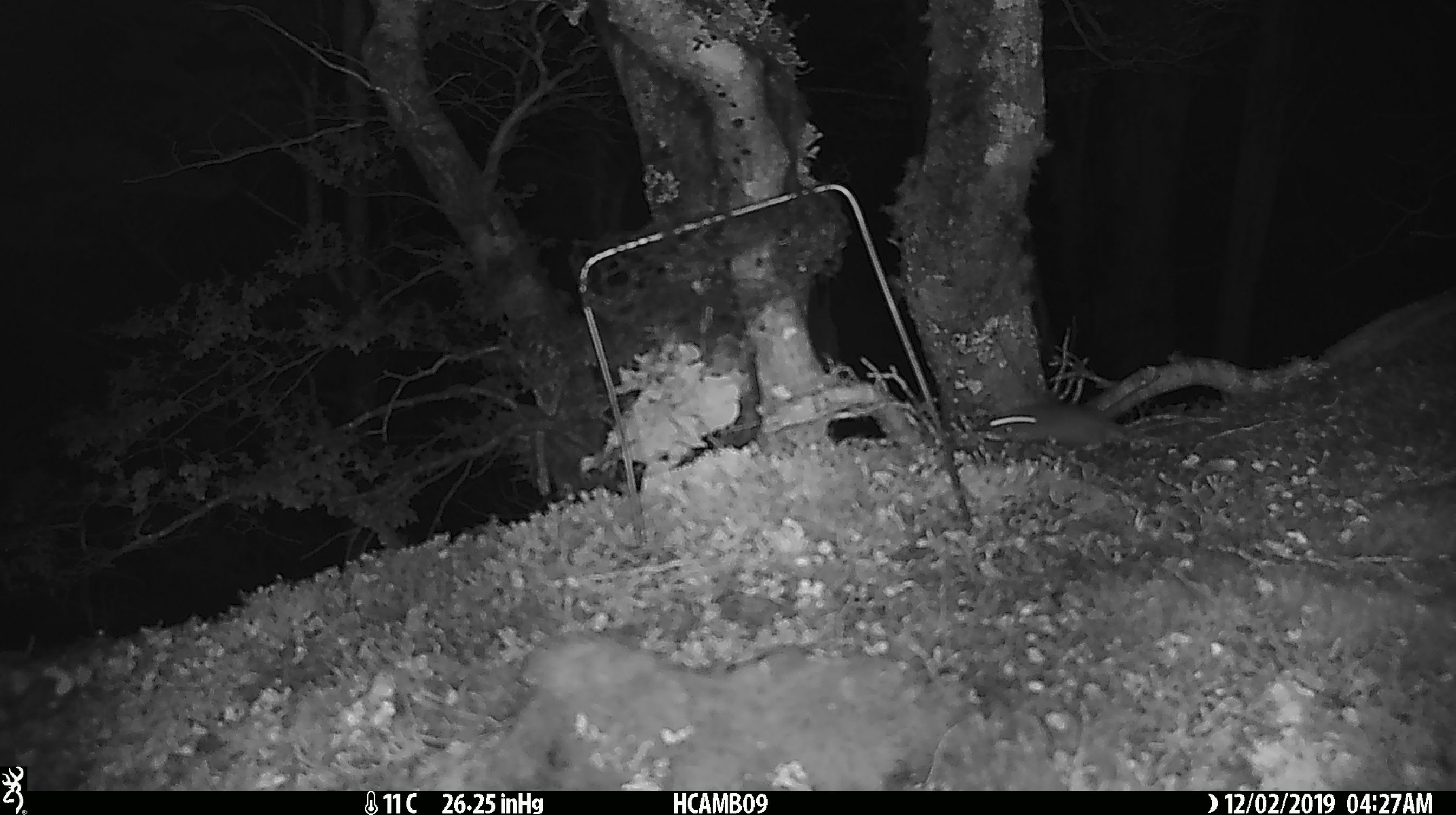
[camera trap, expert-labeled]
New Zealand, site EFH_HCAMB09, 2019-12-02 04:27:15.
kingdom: Animalia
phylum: Chordata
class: Mammalia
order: Rodentia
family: Muridae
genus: Mus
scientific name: Mus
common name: mouse